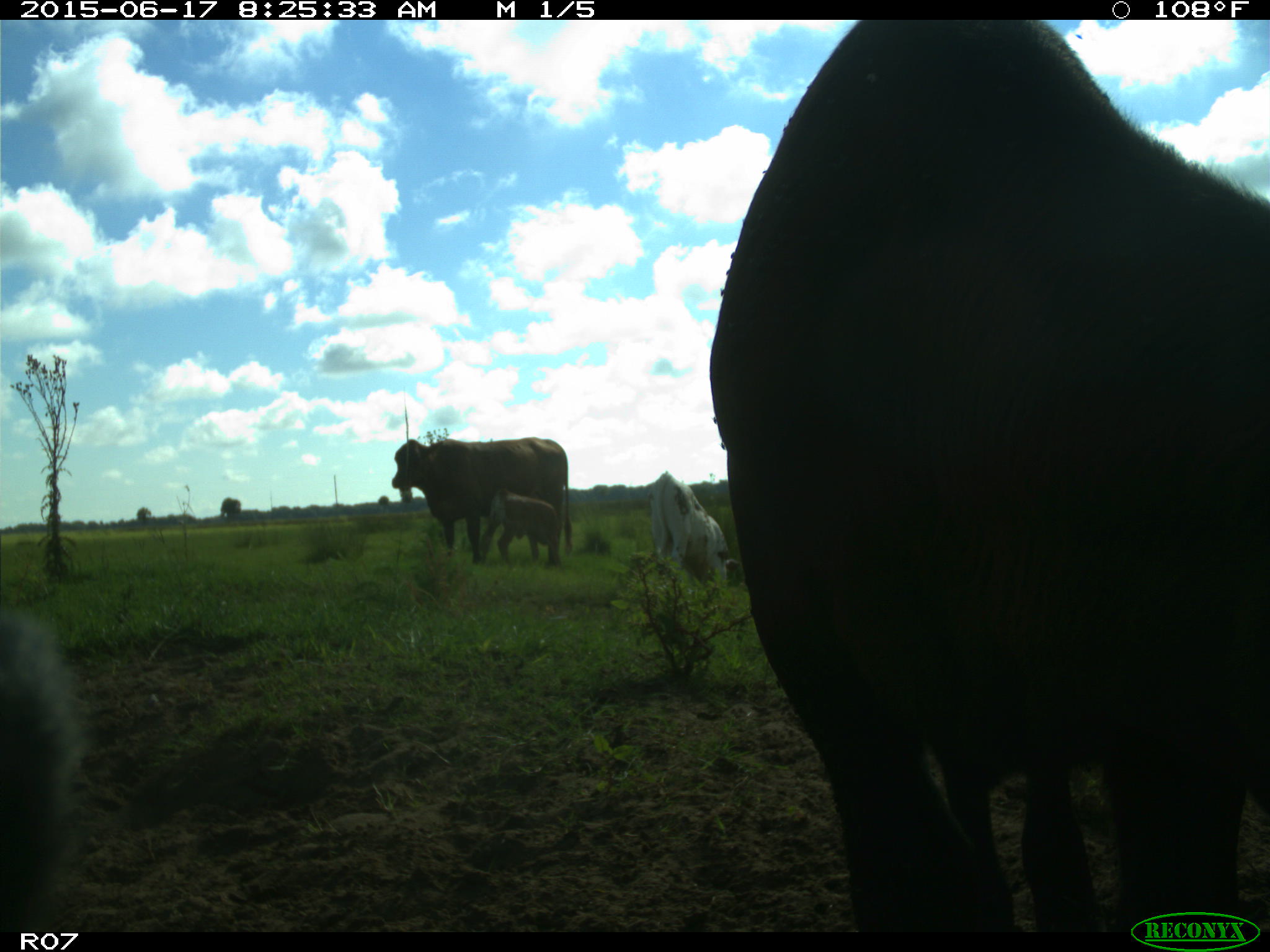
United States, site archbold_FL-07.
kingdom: Animalia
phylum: Chordata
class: Mammalia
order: Artiodactyla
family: Bovidae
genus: Bos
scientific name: Bos taurus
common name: domestic cow